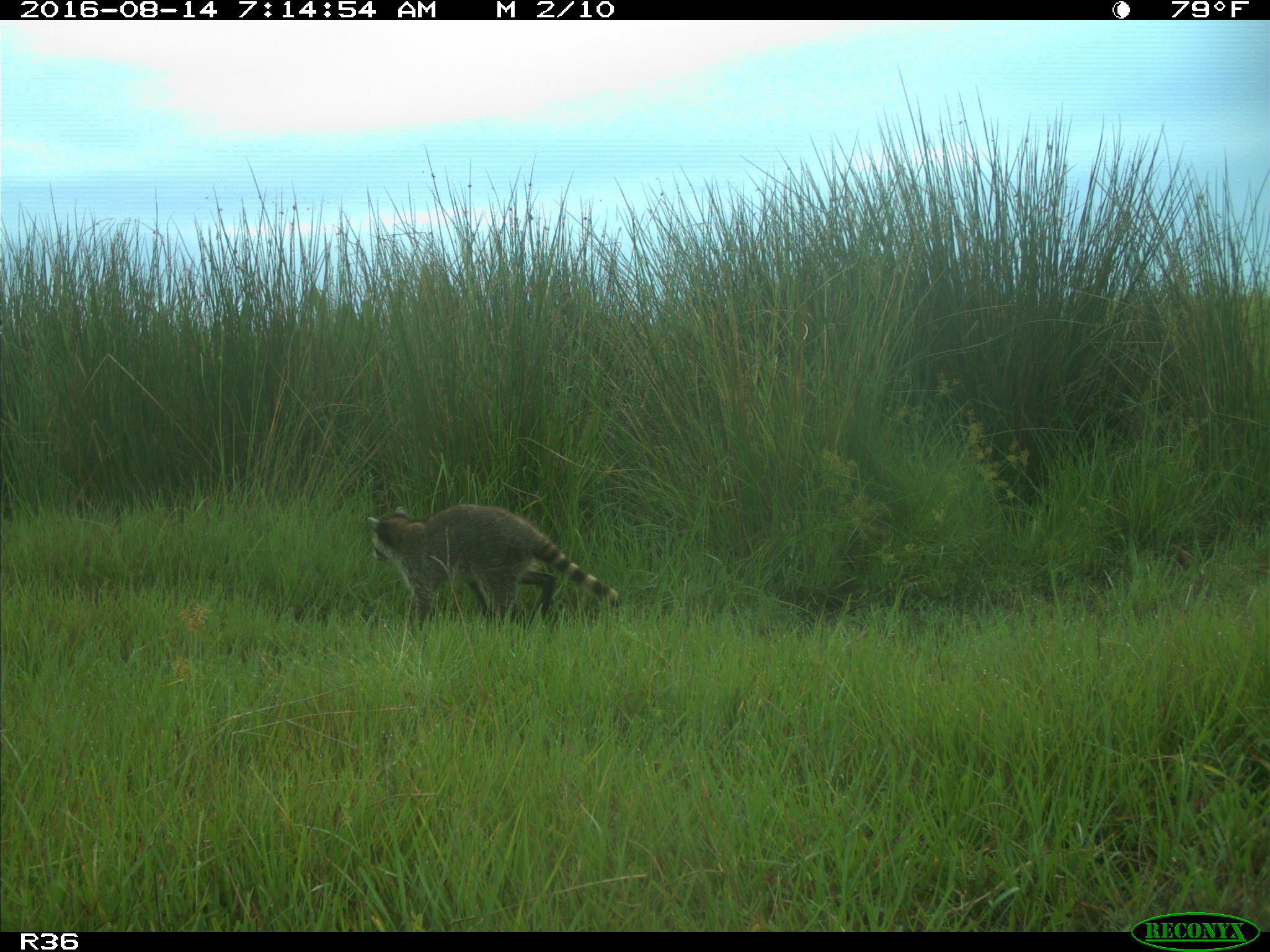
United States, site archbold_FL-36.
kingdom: Animalia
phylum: Chordata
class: Mammalia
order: Carnivora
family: Procyonidae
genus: Procyon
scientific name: Procyon lotor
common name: common raccoon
Procyon lotor (common raccoon).